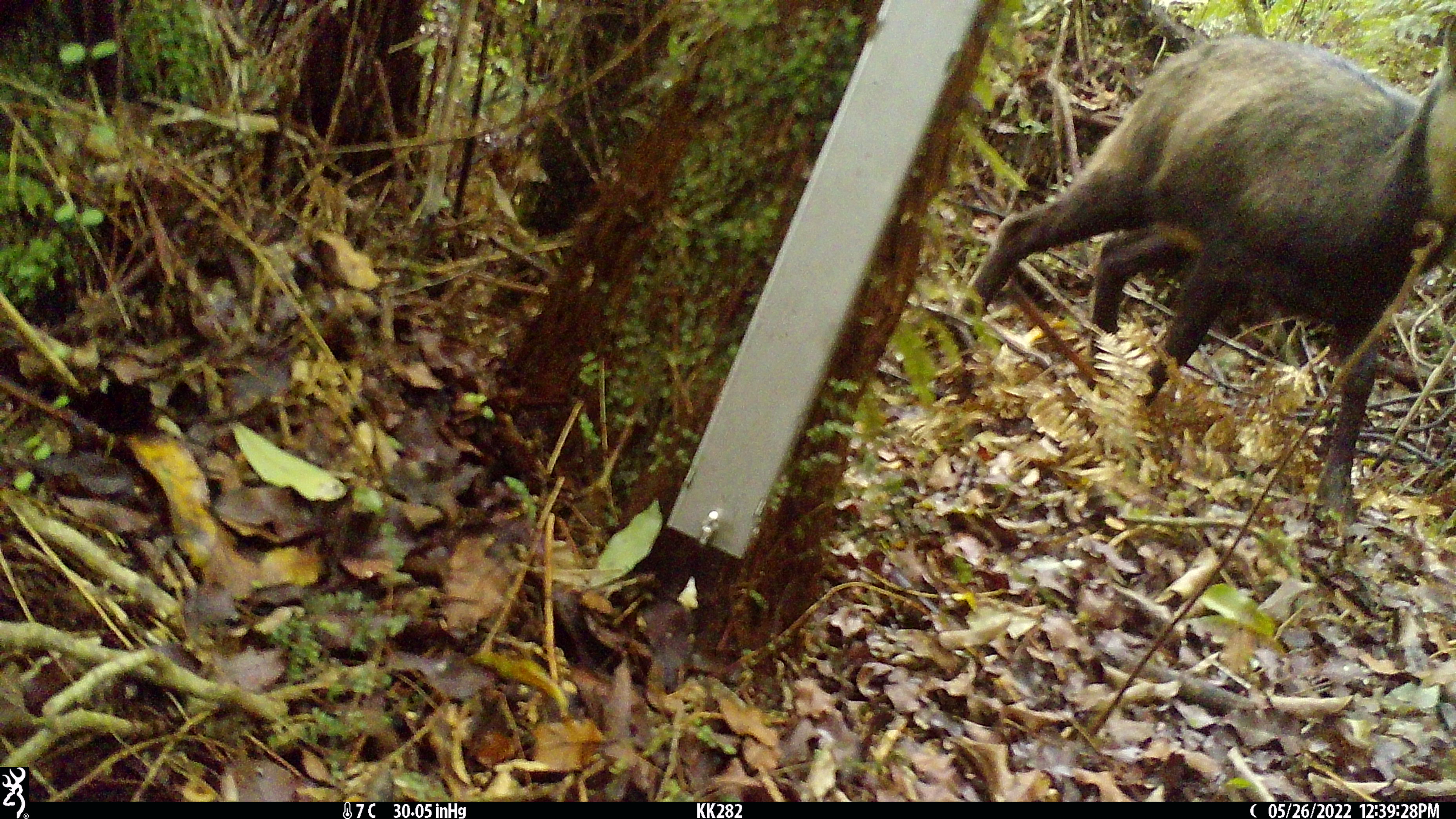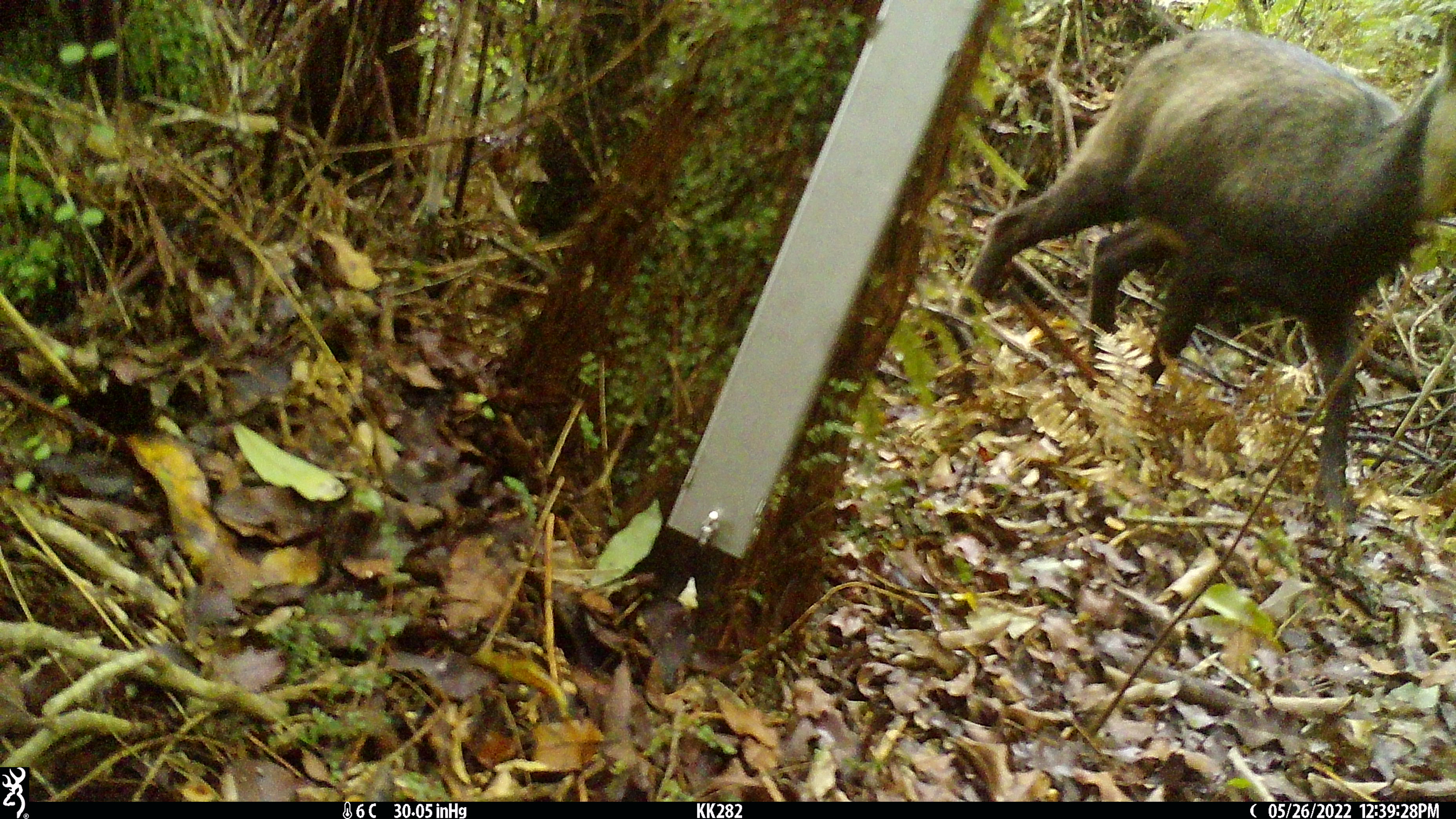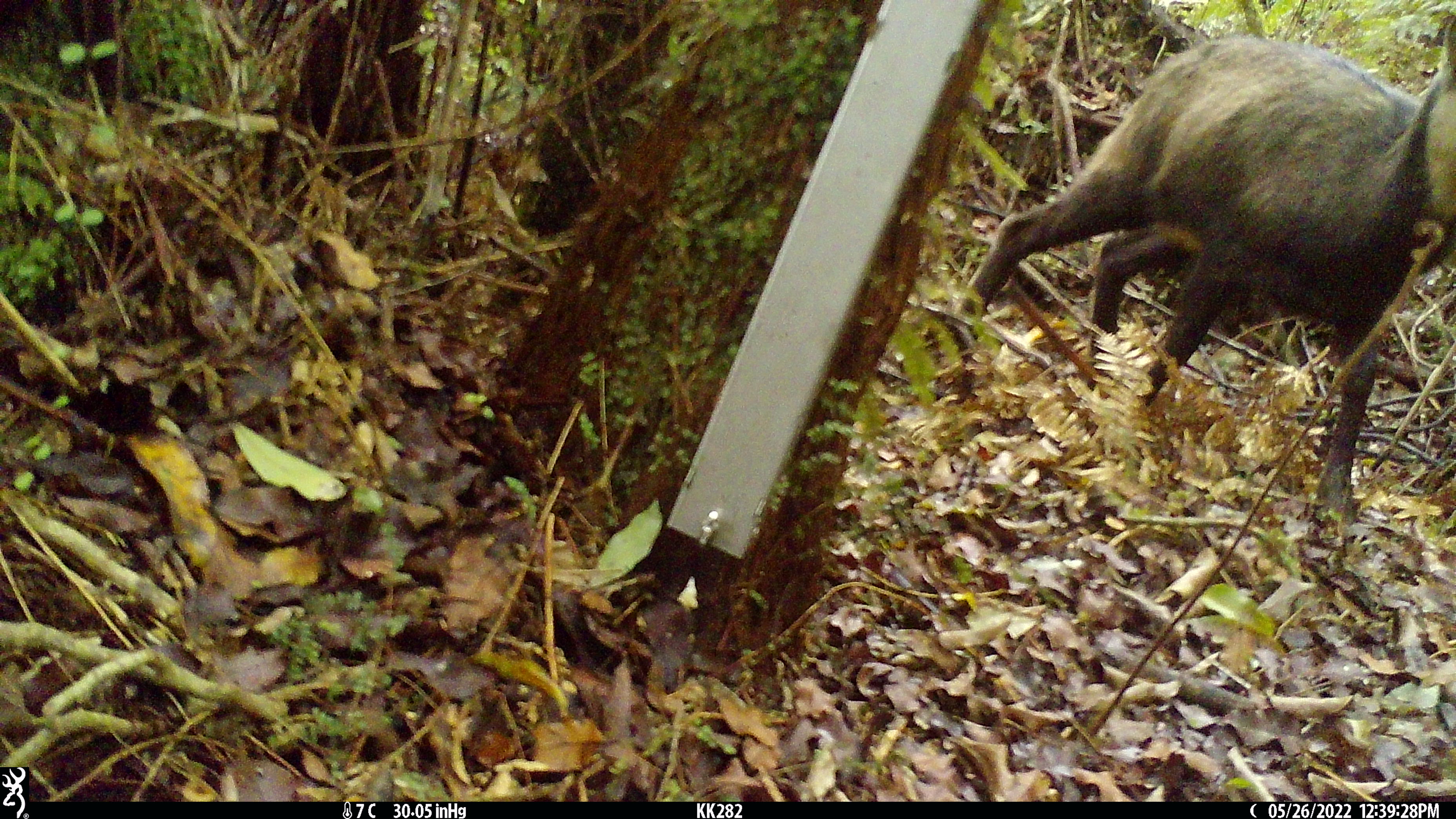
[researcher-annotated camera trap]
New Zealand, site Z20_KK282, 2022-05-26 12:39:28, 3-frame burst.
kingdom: Animalia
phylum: Chordata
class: Mammalia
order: Artiodactyla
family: Bovidae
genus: Rupicapra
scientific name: Rupicapra rupicapra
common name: alpine chamois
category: chamois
Chamois (alpine chamois) (Rupicapra rupicapra).